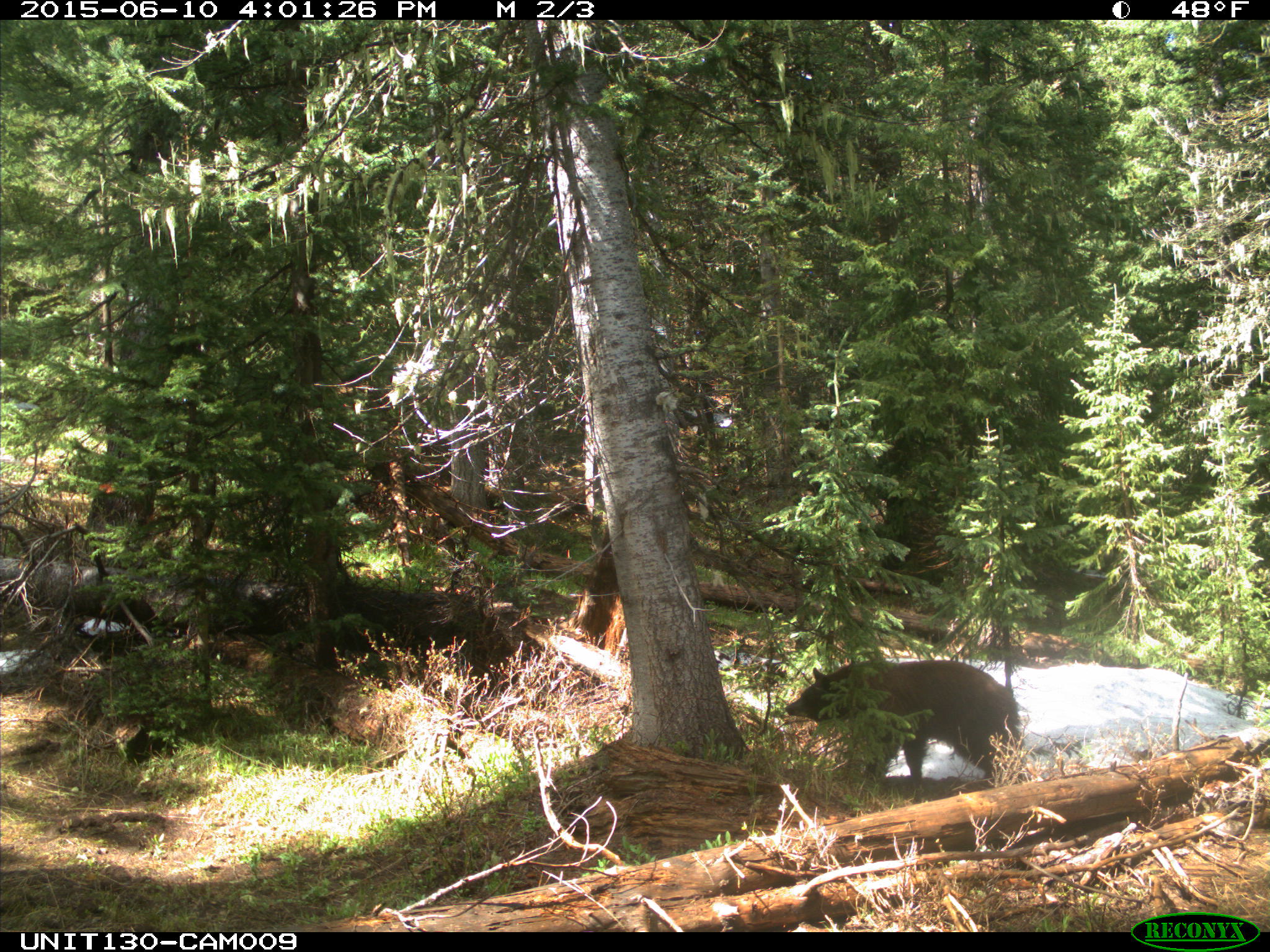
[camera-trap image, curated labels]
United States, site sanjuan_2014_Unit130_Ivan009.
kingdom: Animalia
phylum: Chordata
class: Mammalia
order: Carnivora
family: Ursidae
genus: Ursus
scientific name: Ursus americanus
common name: american black bear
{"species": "Ursus americanus (american black bear)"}